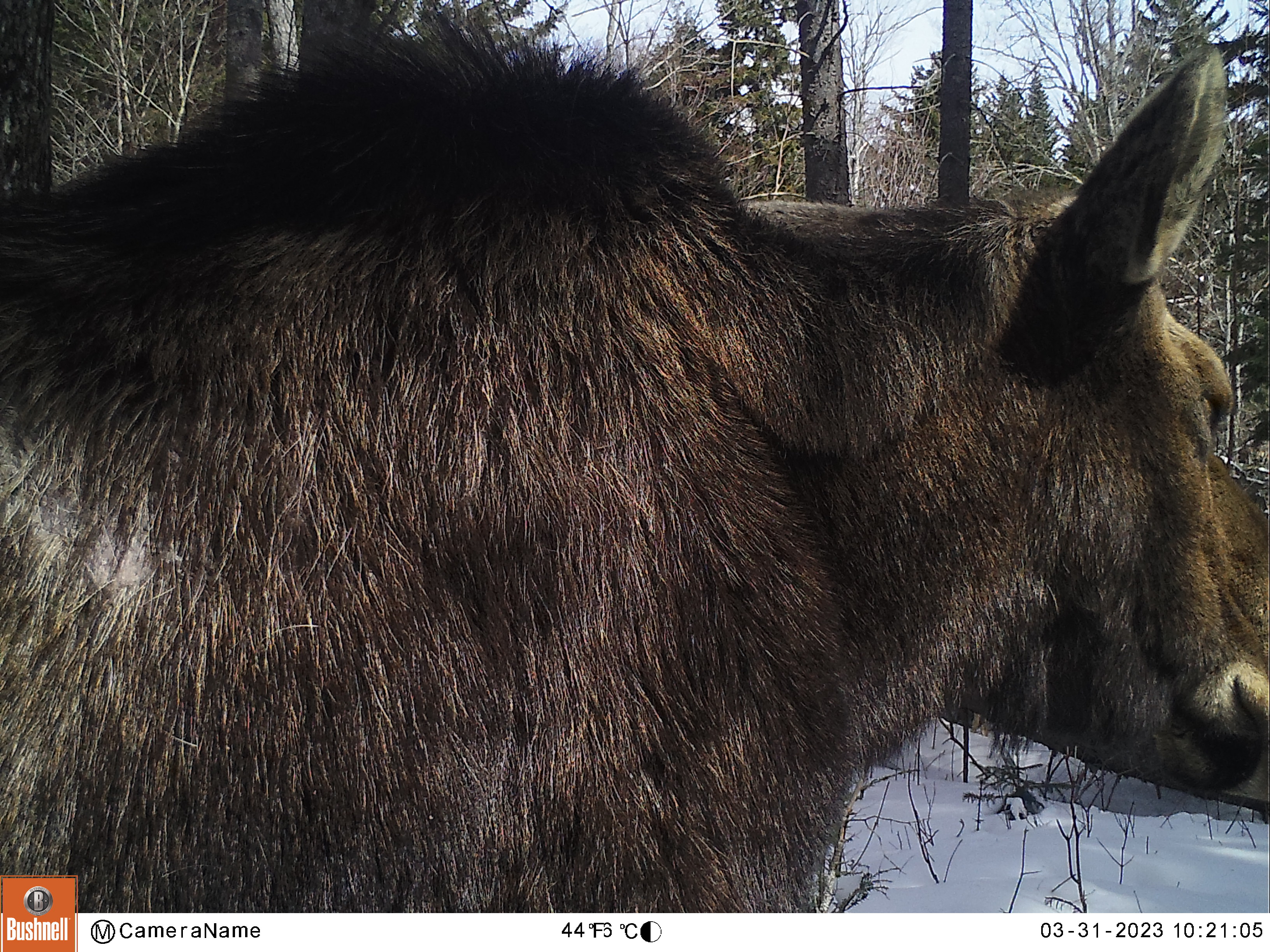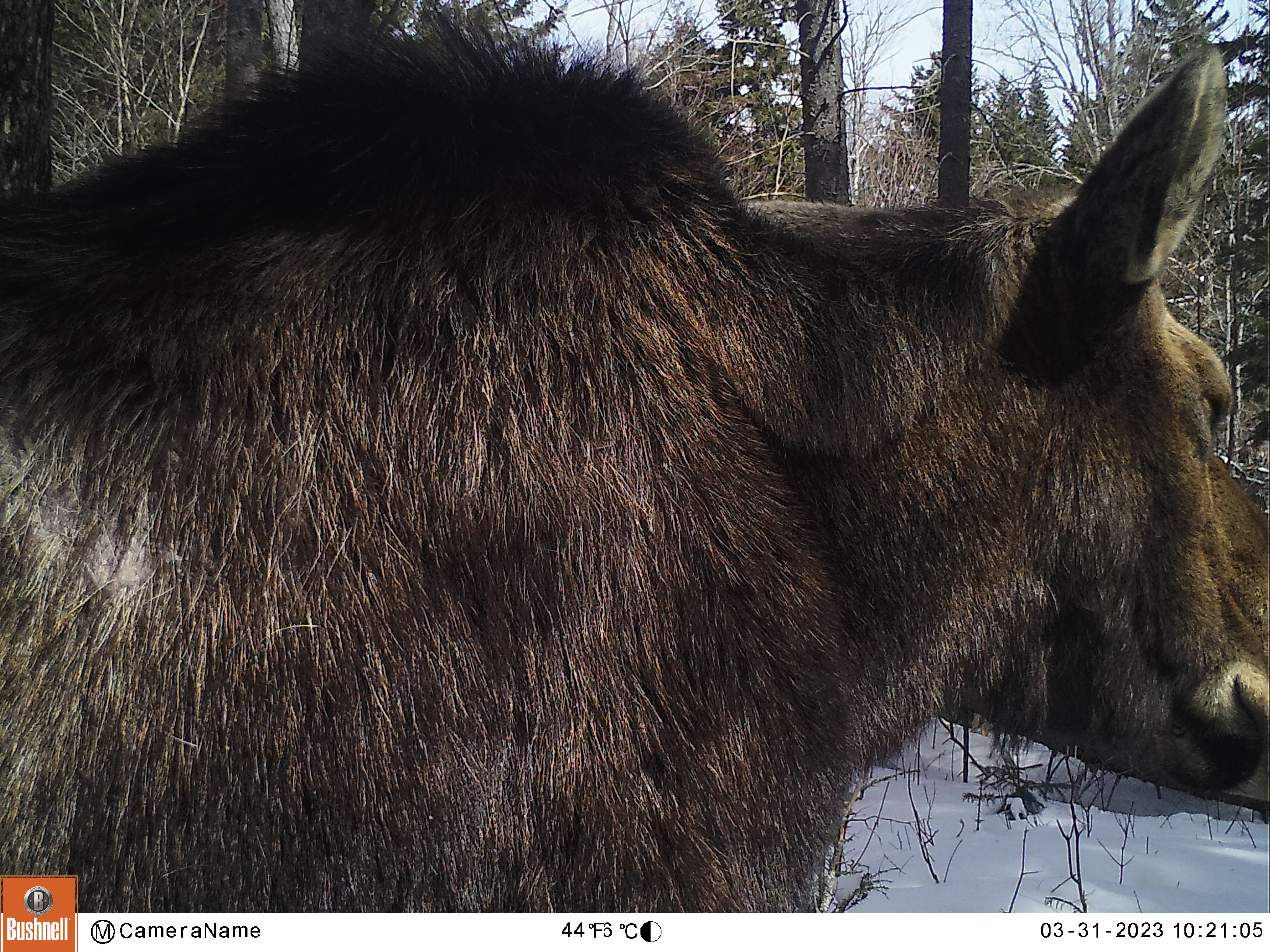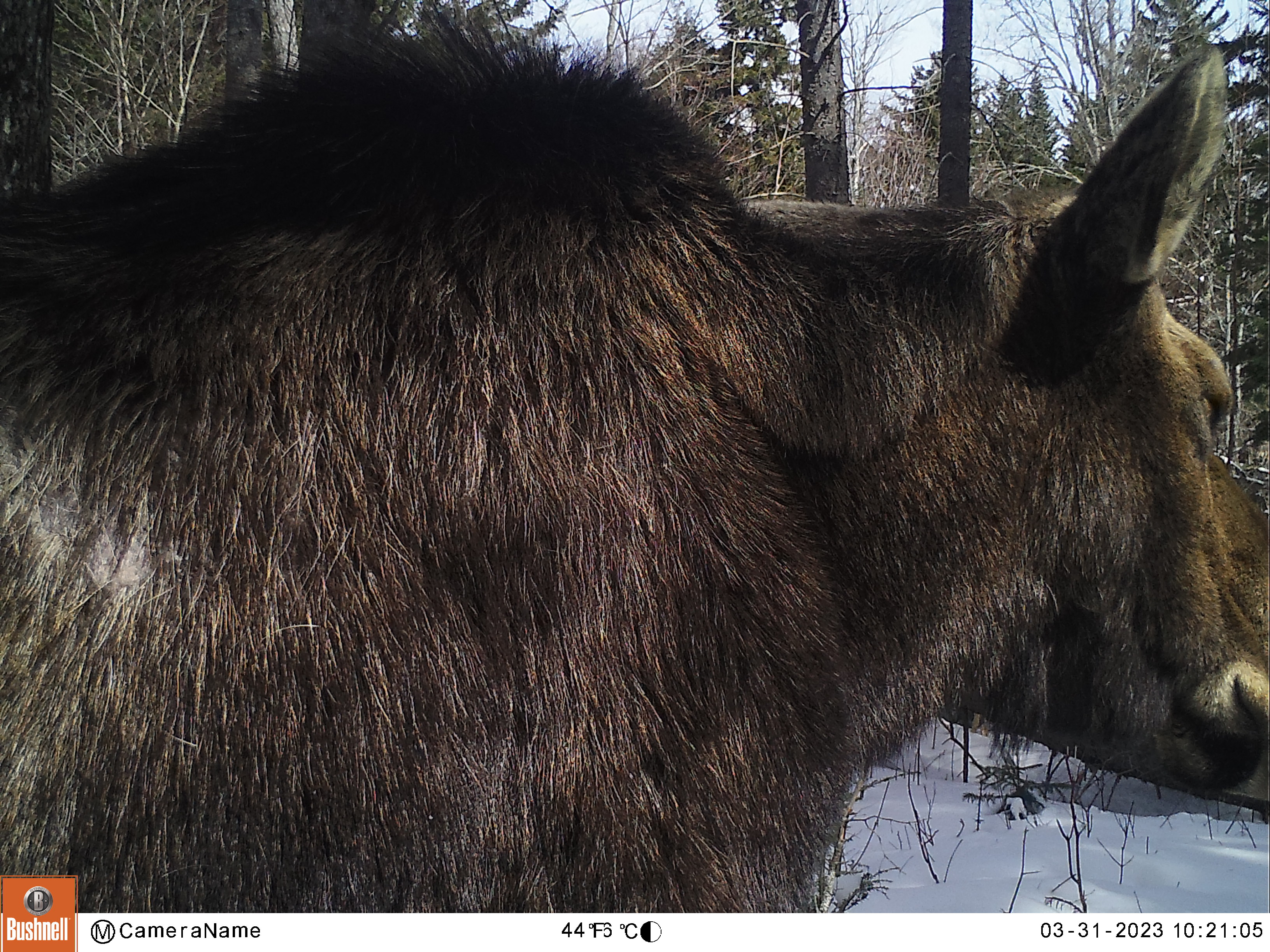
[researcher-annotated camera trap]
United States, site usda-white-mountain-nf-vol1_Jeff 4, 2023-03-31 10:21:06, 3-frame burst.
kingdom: Animalia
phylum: Chordata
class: Mammalia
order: Artiodactyla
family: Cervidae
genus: Alces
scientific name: Alces alces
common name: moose